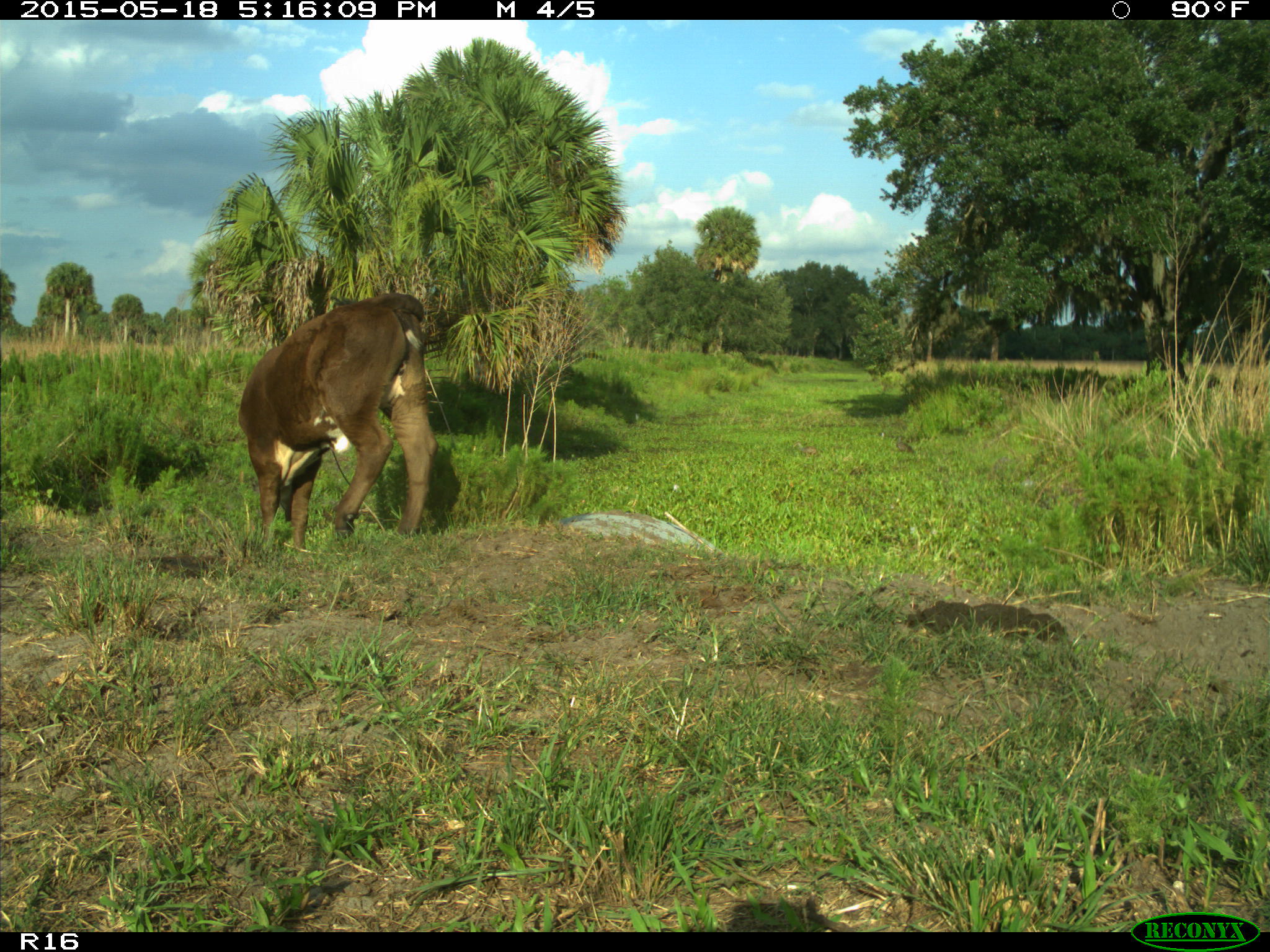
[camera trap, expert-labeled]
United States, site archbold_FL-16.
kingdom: Animalia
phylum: Chordata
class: Mammalia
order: Artiodactyla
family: Bovidae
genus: Bos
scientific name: Bos taurus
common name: domestic cow